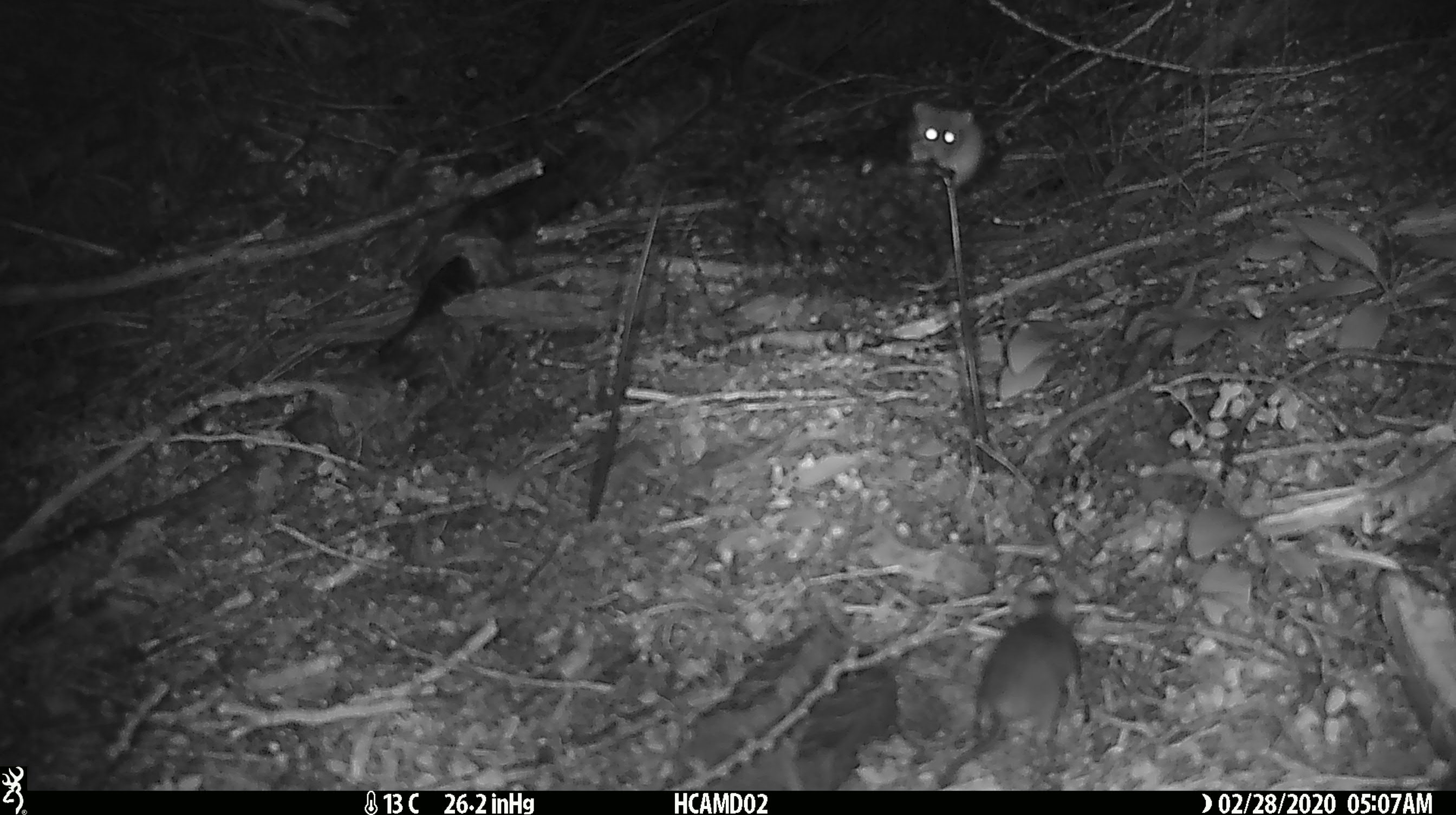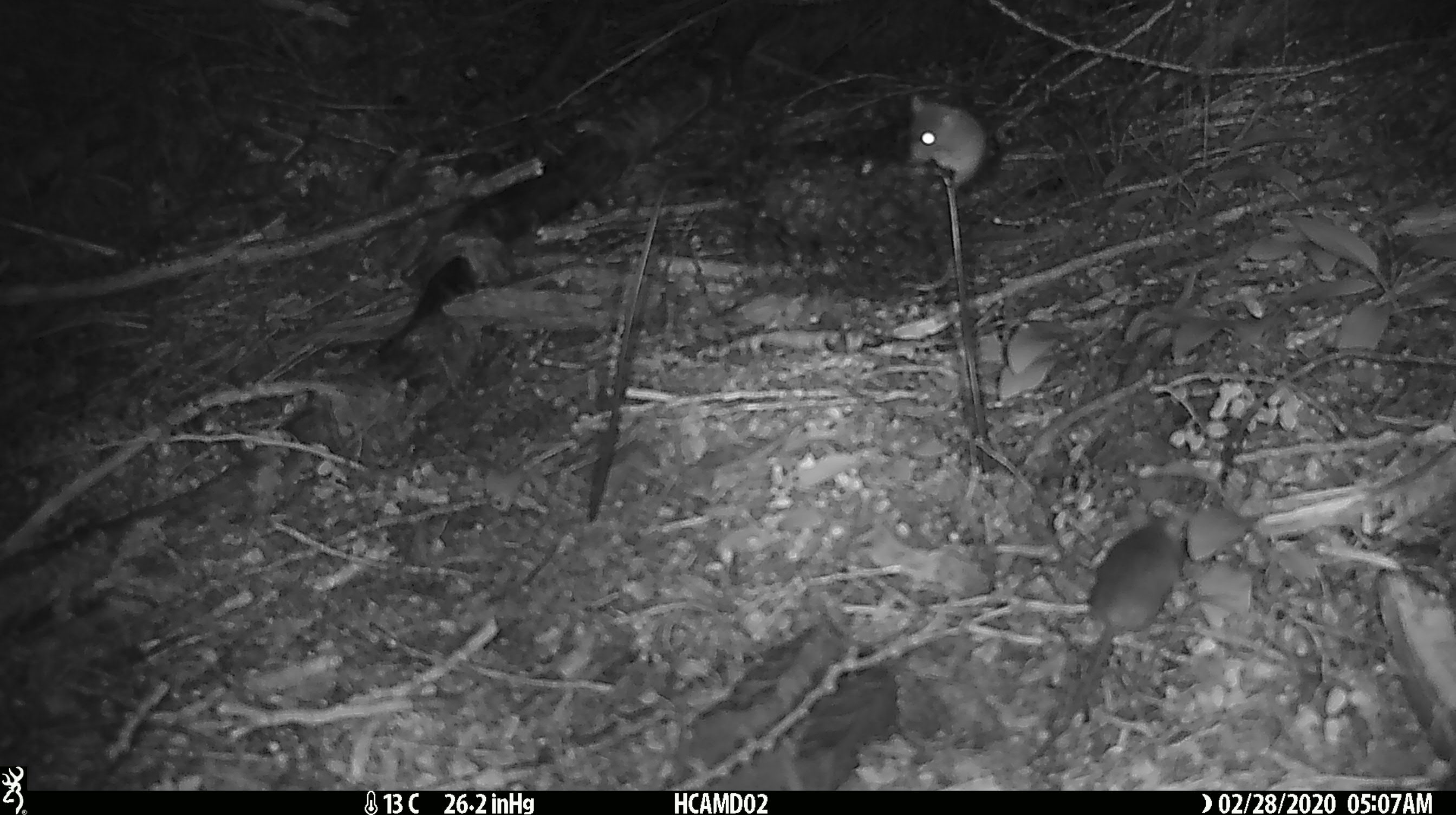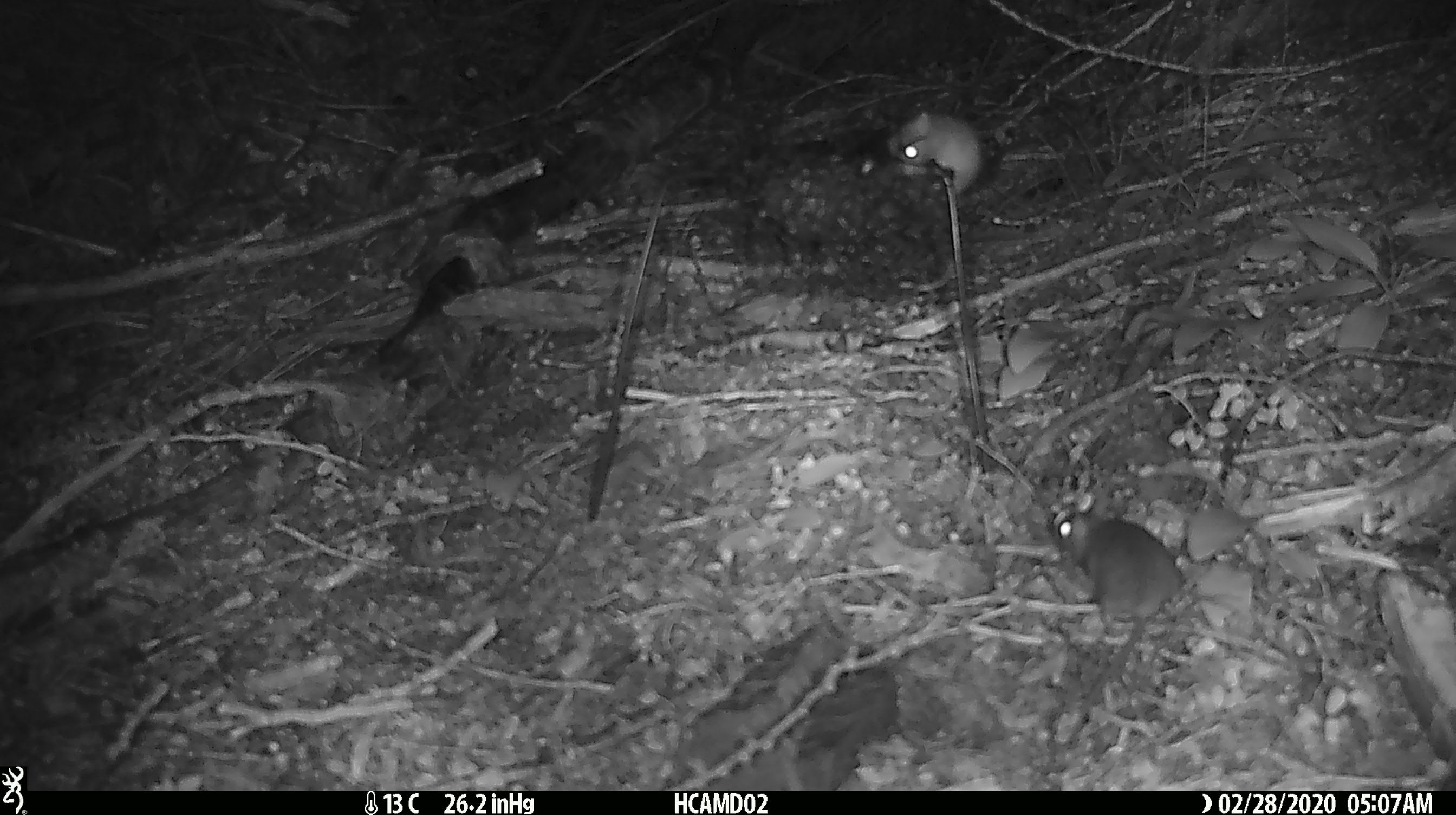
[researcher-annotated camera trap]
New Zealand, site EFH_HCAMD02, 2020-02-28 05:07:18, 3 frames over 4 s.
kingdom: Animalia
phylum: Chordata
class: Mammalia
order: Rodentia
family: Muridae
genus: Mus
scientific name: Mus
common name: mouse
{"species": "mouse (Mus)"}